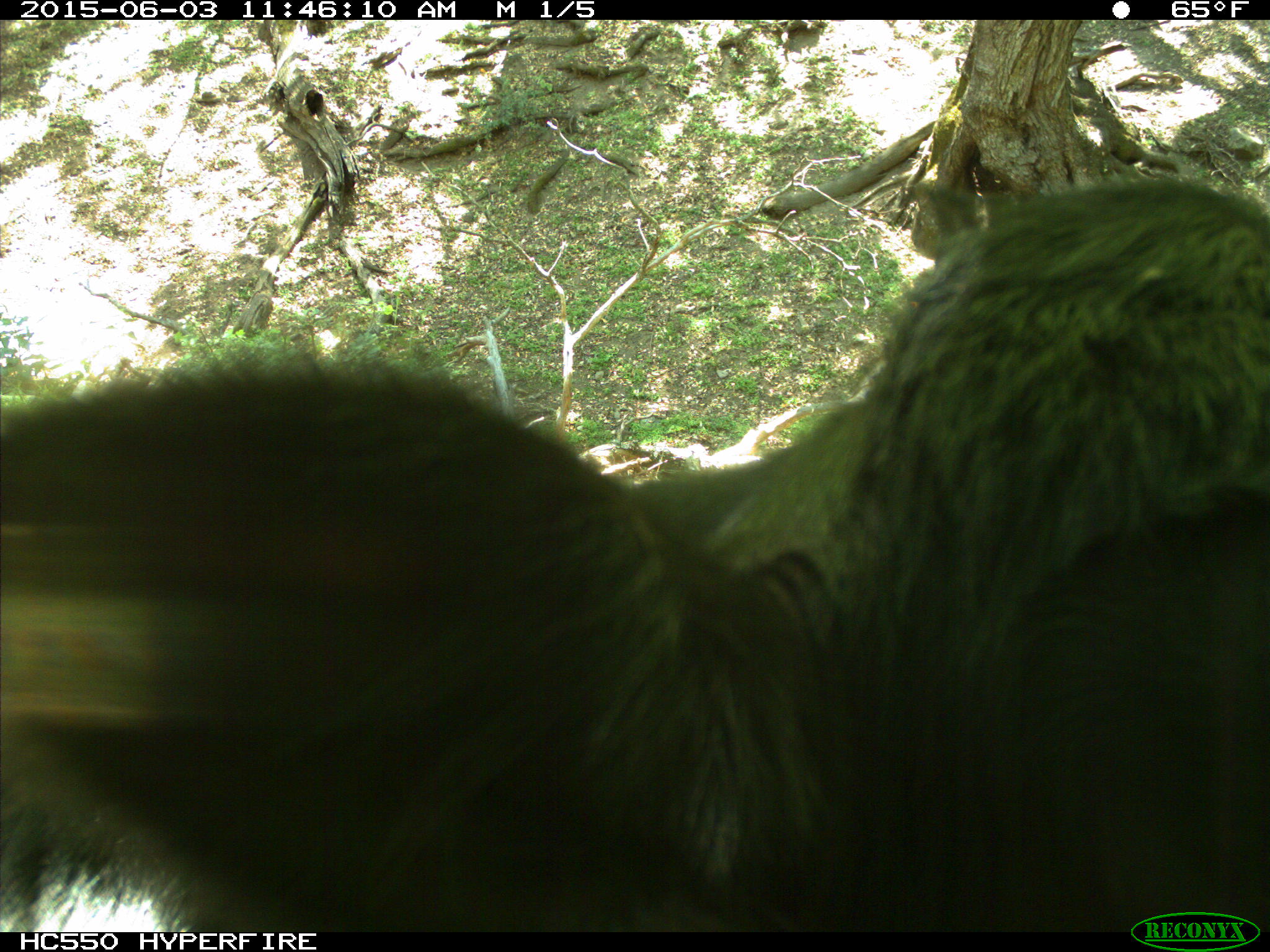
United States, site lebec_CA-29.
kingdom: Animalia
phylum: Chordata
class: Mammalia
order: Artiodactyla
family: Bovidae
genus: Bos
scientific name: Bos taurus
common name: domestic cow